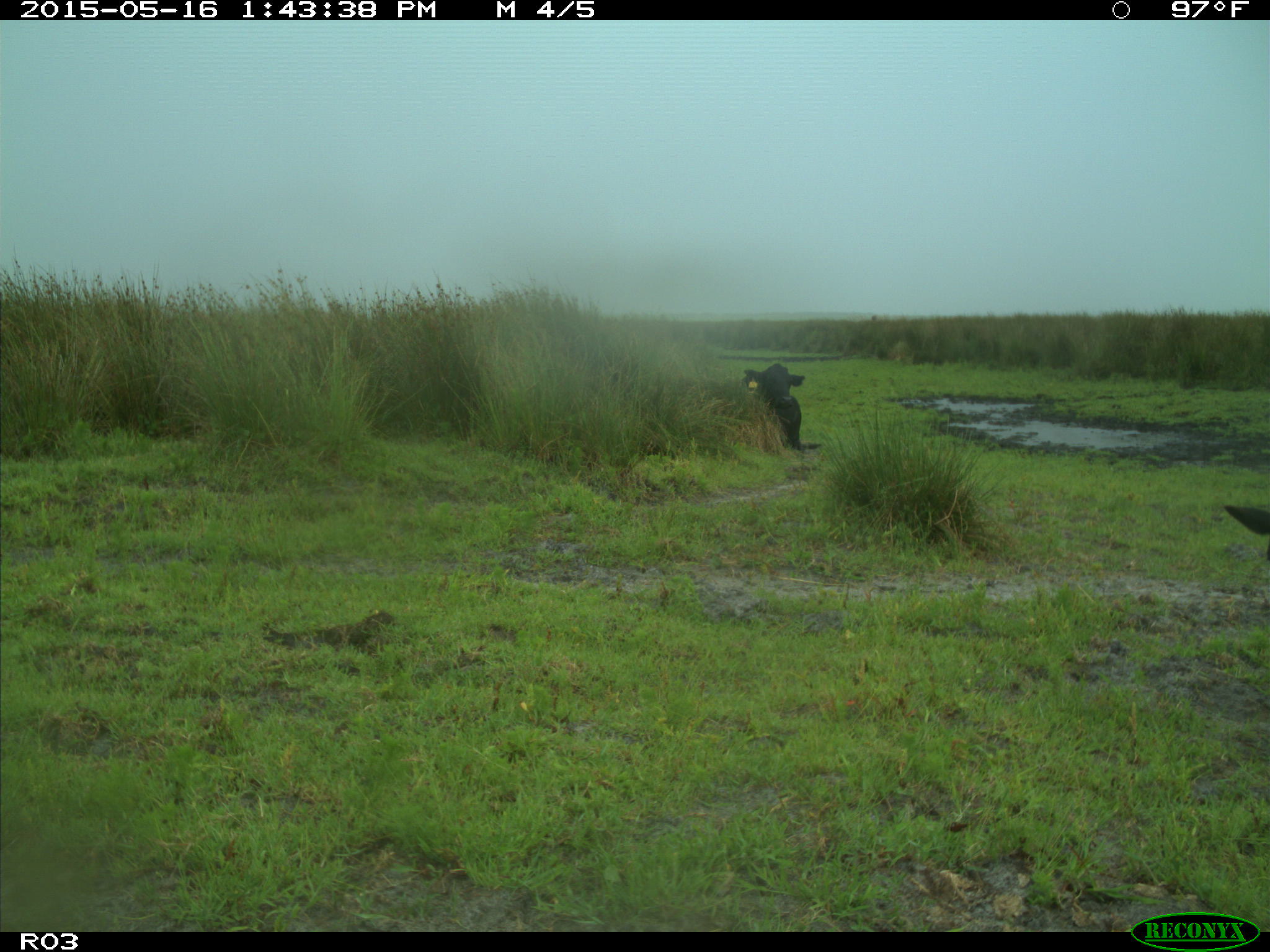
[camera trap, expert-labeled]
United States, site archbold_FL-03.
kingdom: Animalia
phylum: Chordata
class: Mammalia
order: Artiodactyla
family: Bovidae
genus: Bos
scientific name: Bos taurus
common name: domestic cow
Bos taurus (domestic cow).